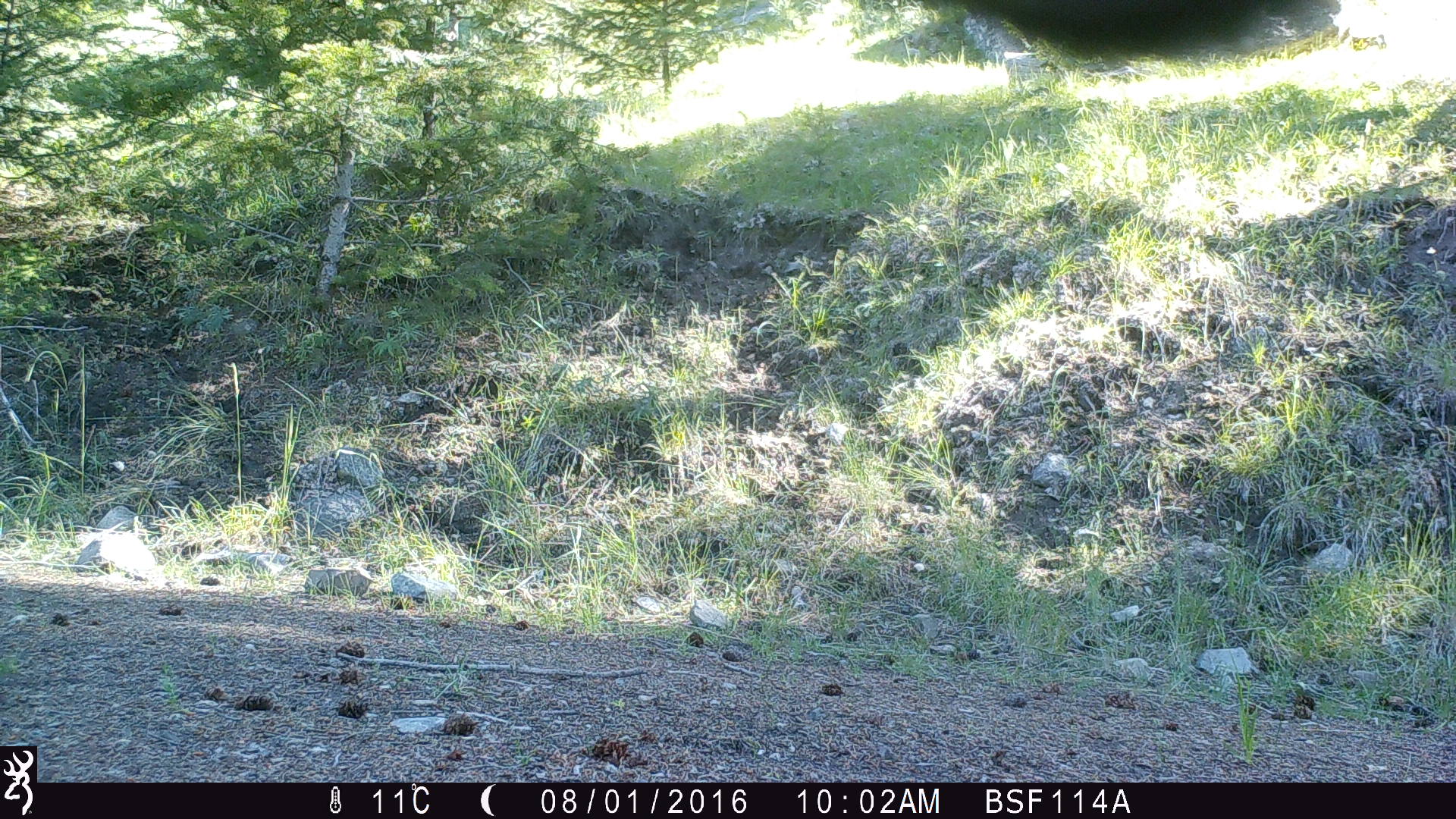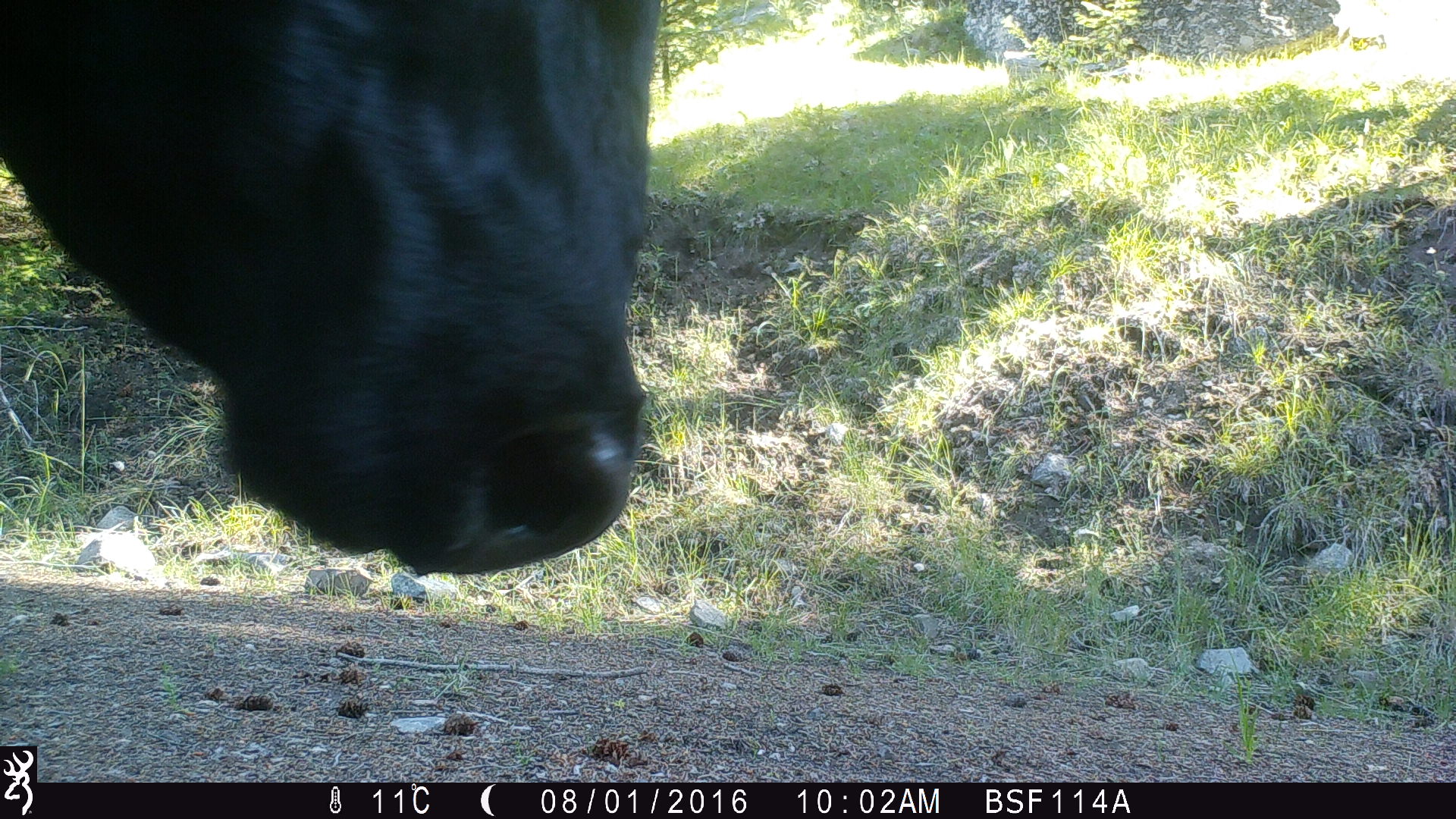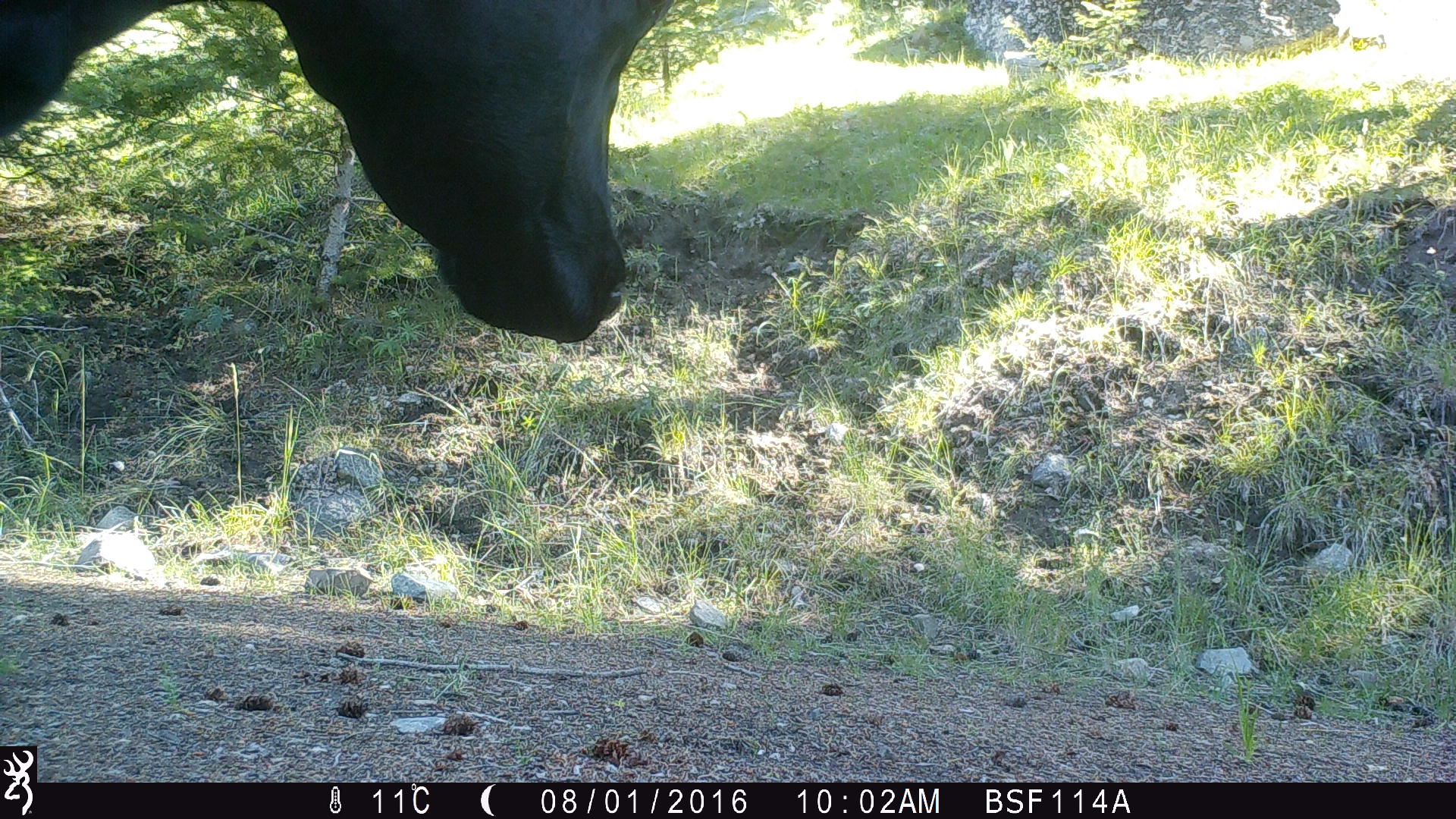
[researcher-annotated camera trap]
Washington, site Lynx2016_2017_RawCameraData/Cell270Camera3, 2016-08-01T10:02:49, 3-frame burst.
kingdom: Animalia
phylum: Chordata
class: Mammalia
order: Artiodactyla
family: Bovidae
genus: Bos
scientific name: Bos taurus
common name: domestic cattle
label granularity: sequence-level